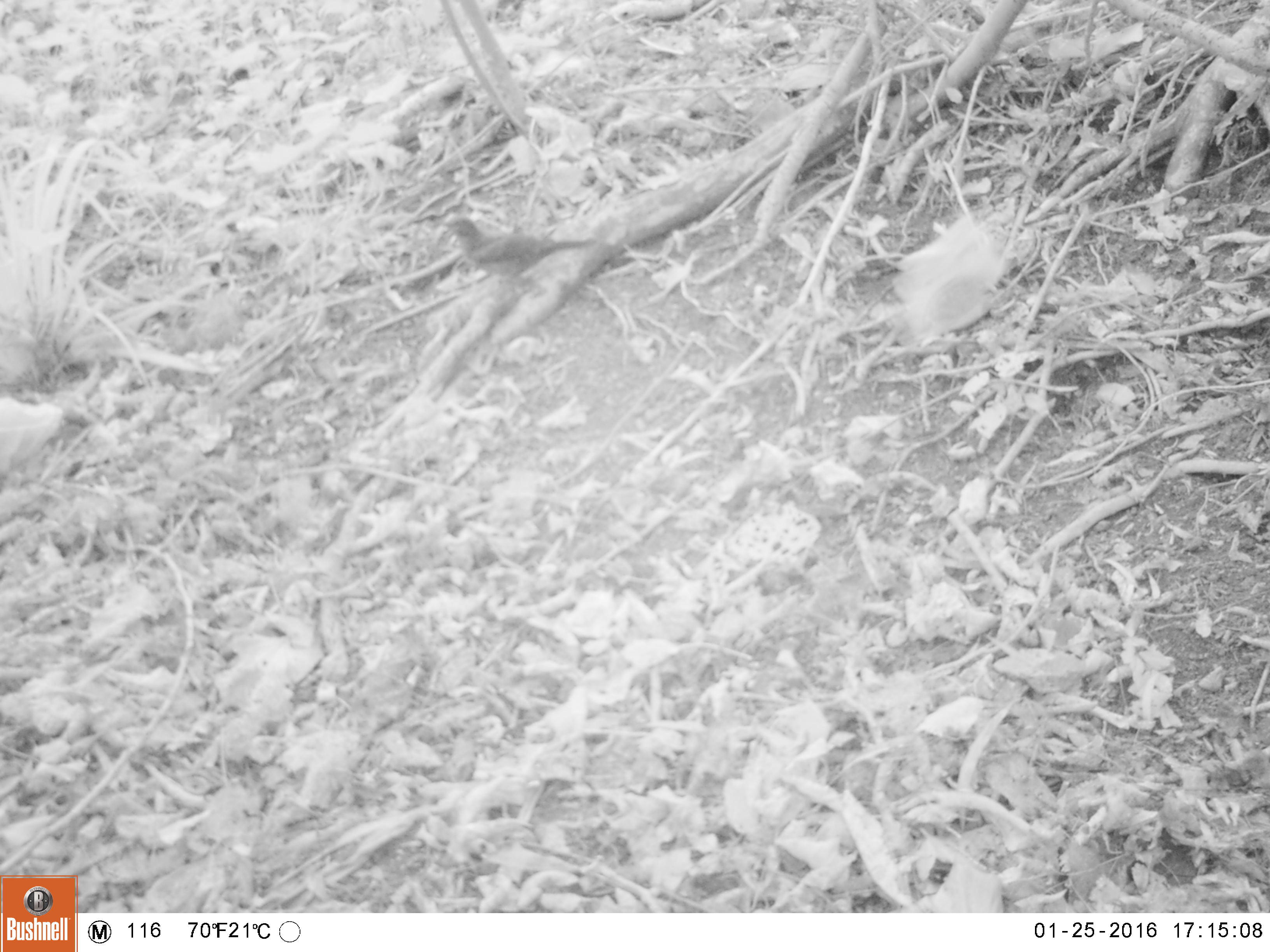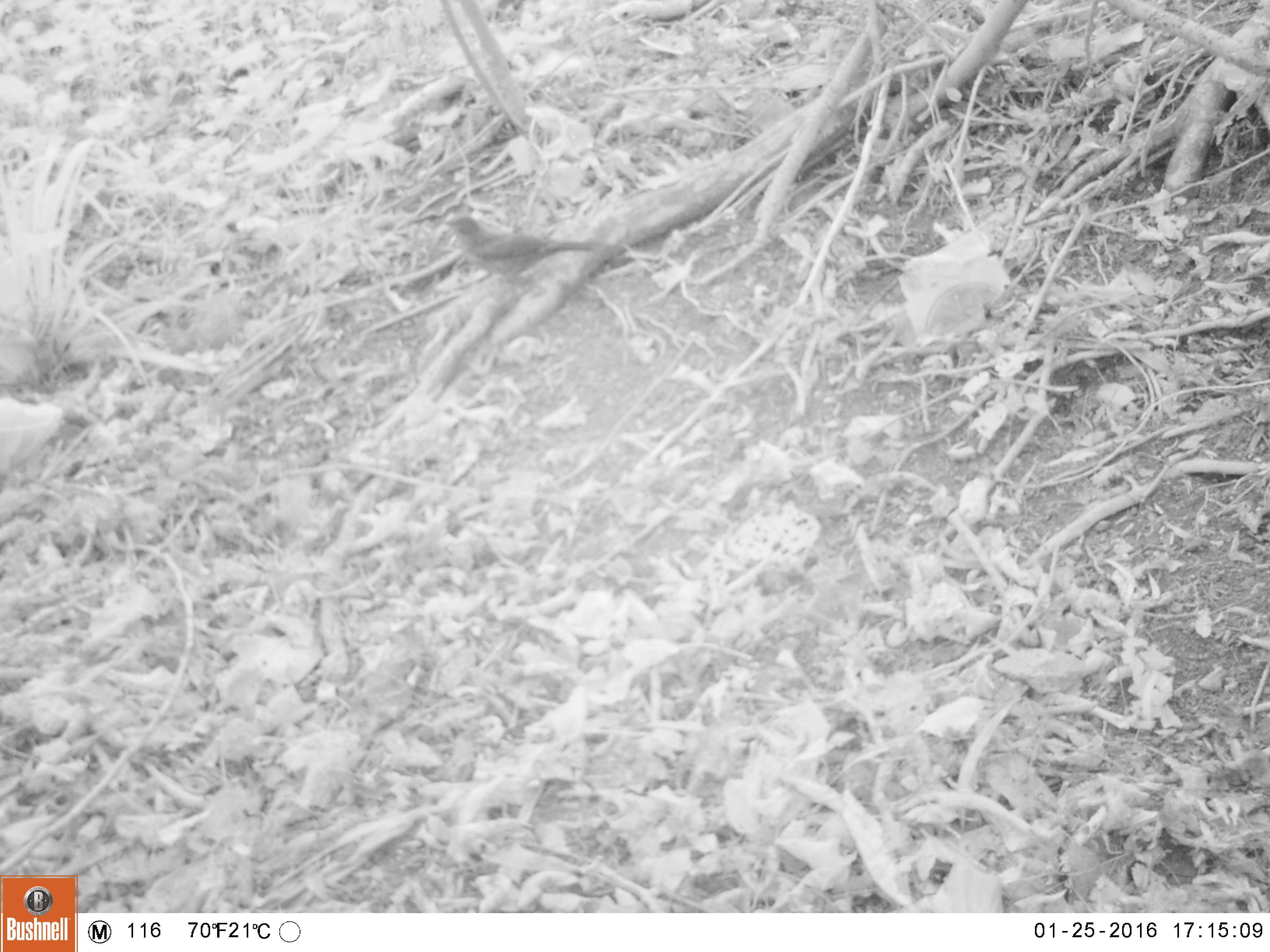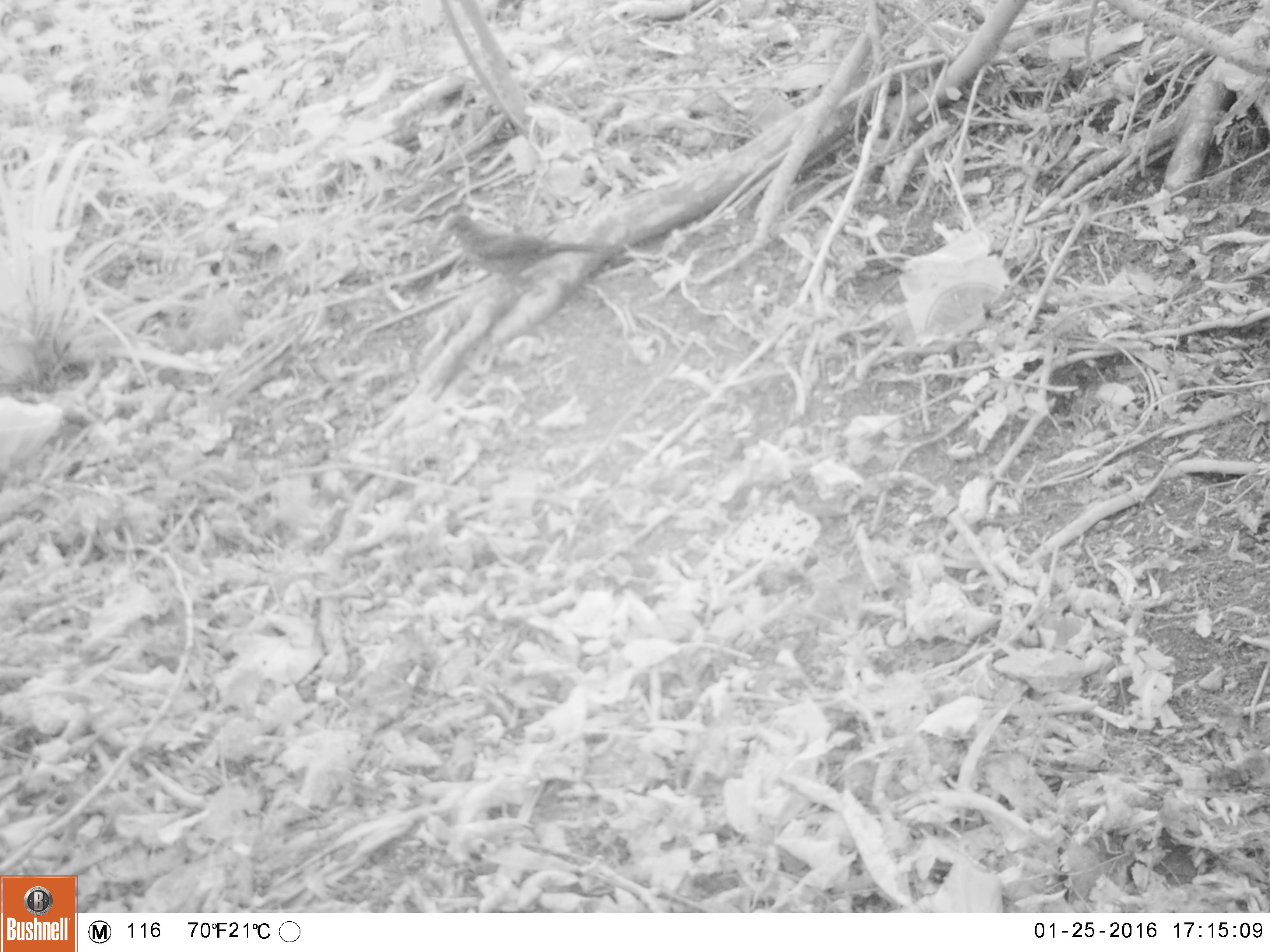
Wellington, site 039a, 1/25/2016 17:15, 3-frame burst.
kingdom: Animalia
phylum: Chordata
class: Aves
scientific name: Aves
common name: bird